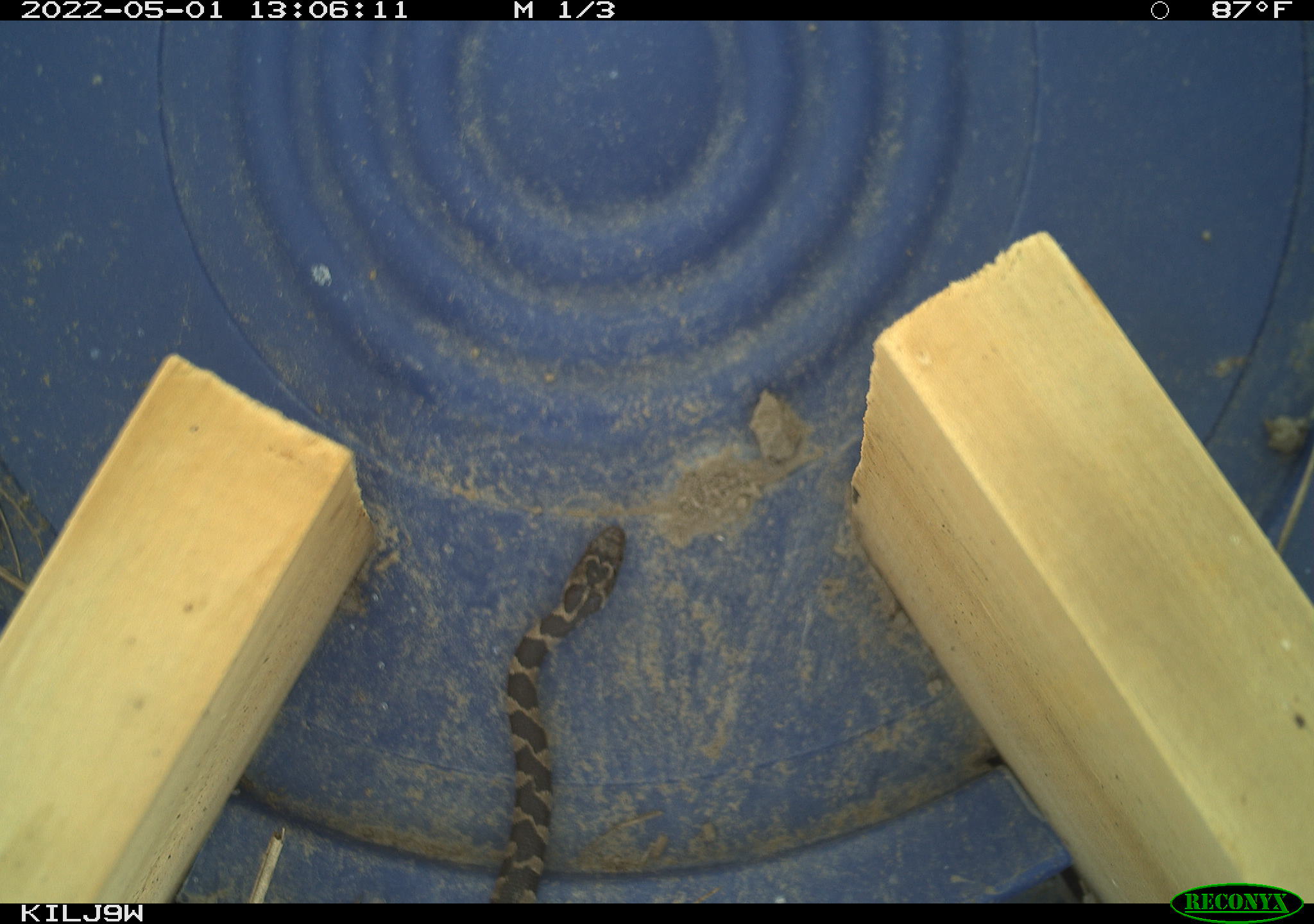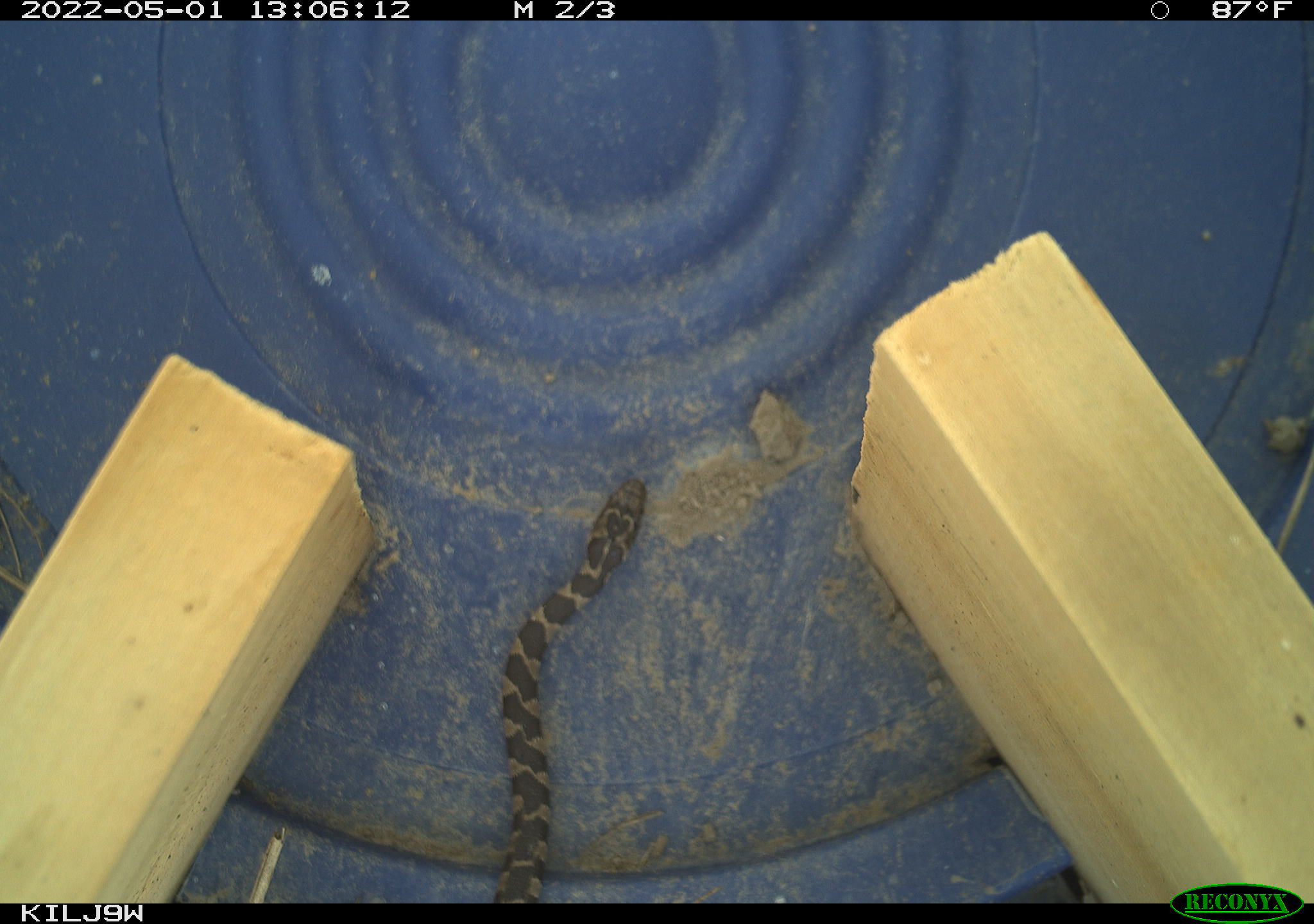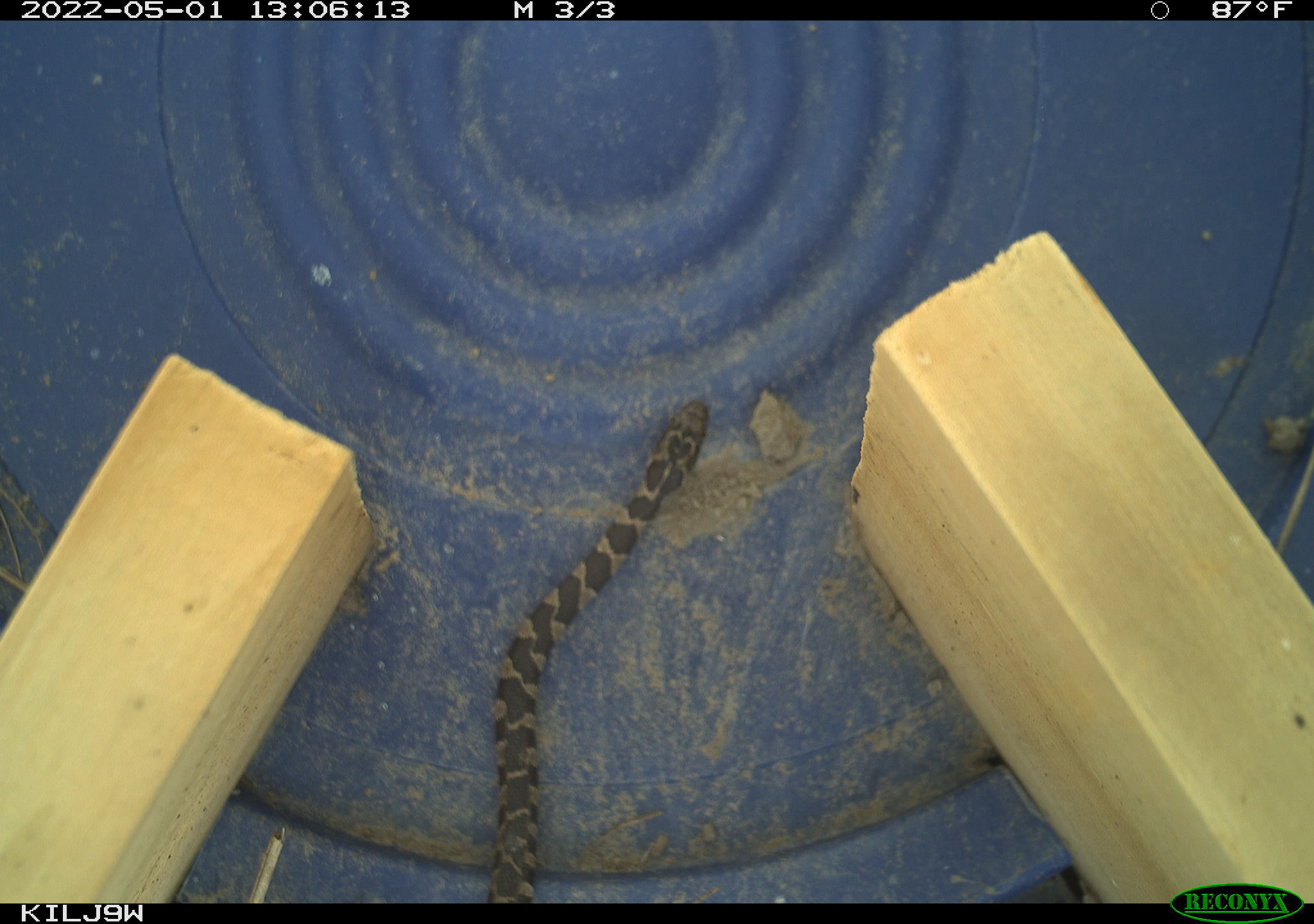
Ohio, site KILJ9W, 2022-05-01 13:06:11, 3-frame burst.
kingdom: Animalia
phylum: Chordata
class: Reptilia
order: Squamata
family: Colubridae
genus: Nerodia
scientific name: Nerodia sipedon sipedon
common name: northern watersnake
Northern watersnake (Nerodia sipedon sipedon).